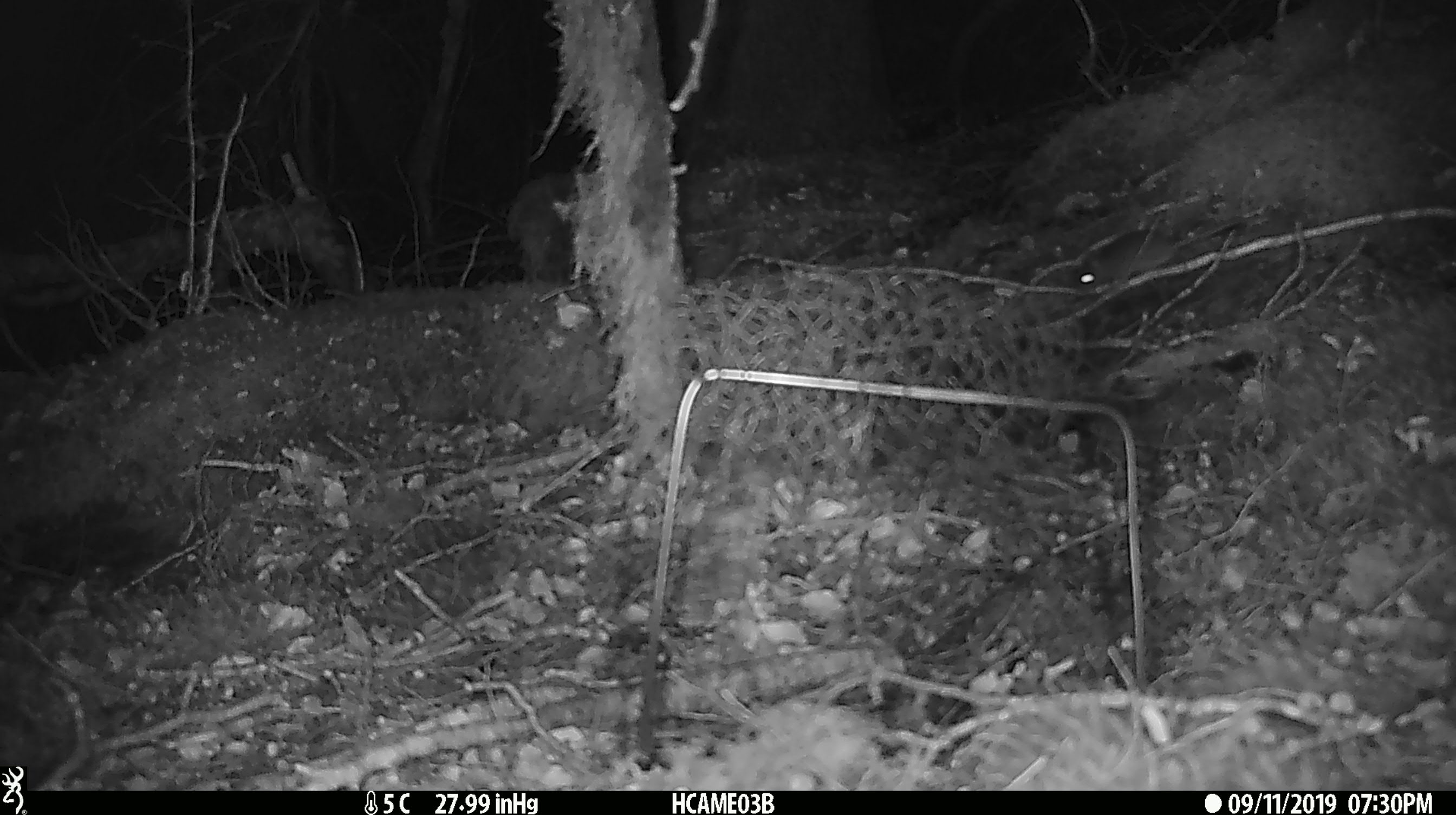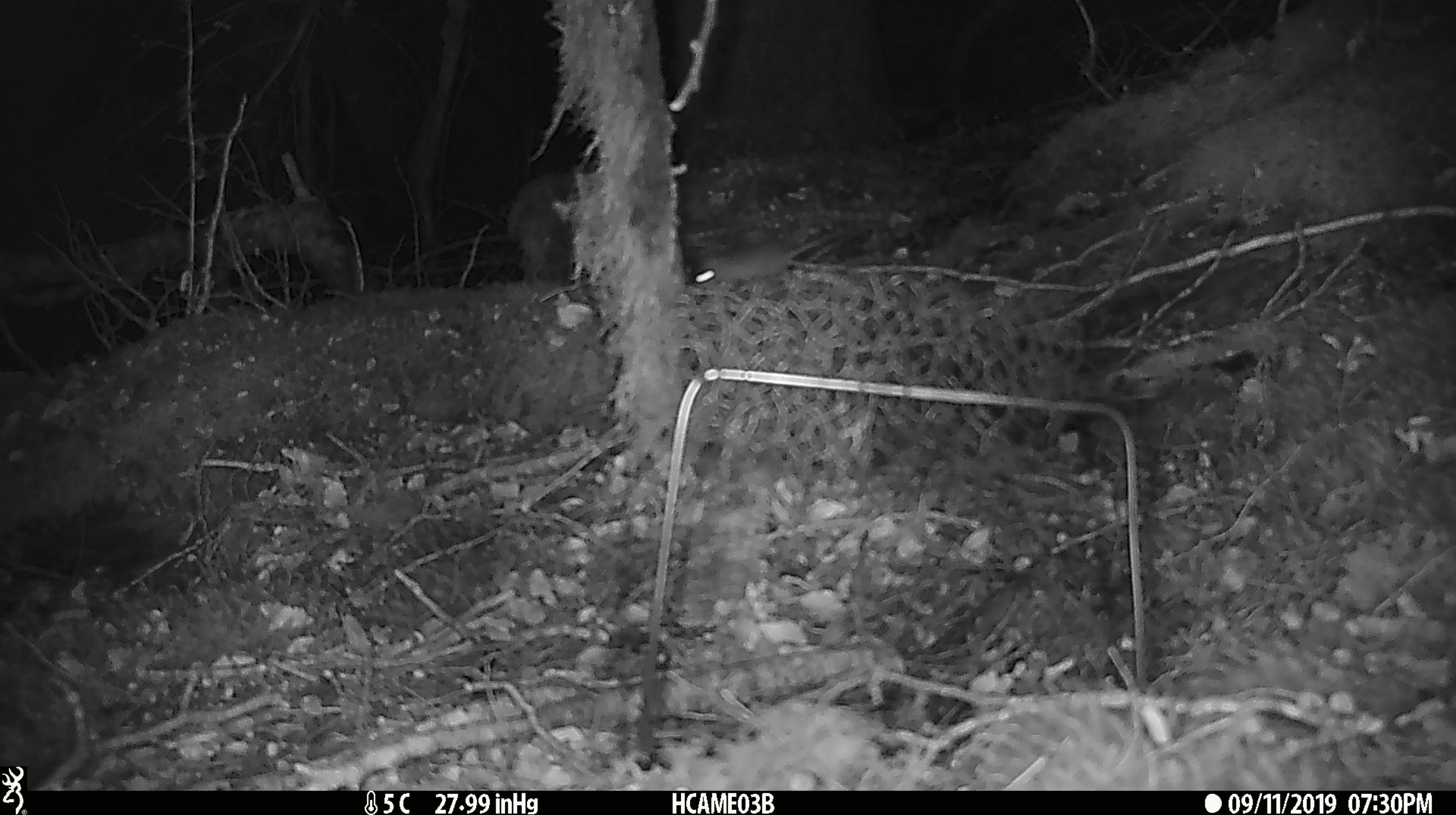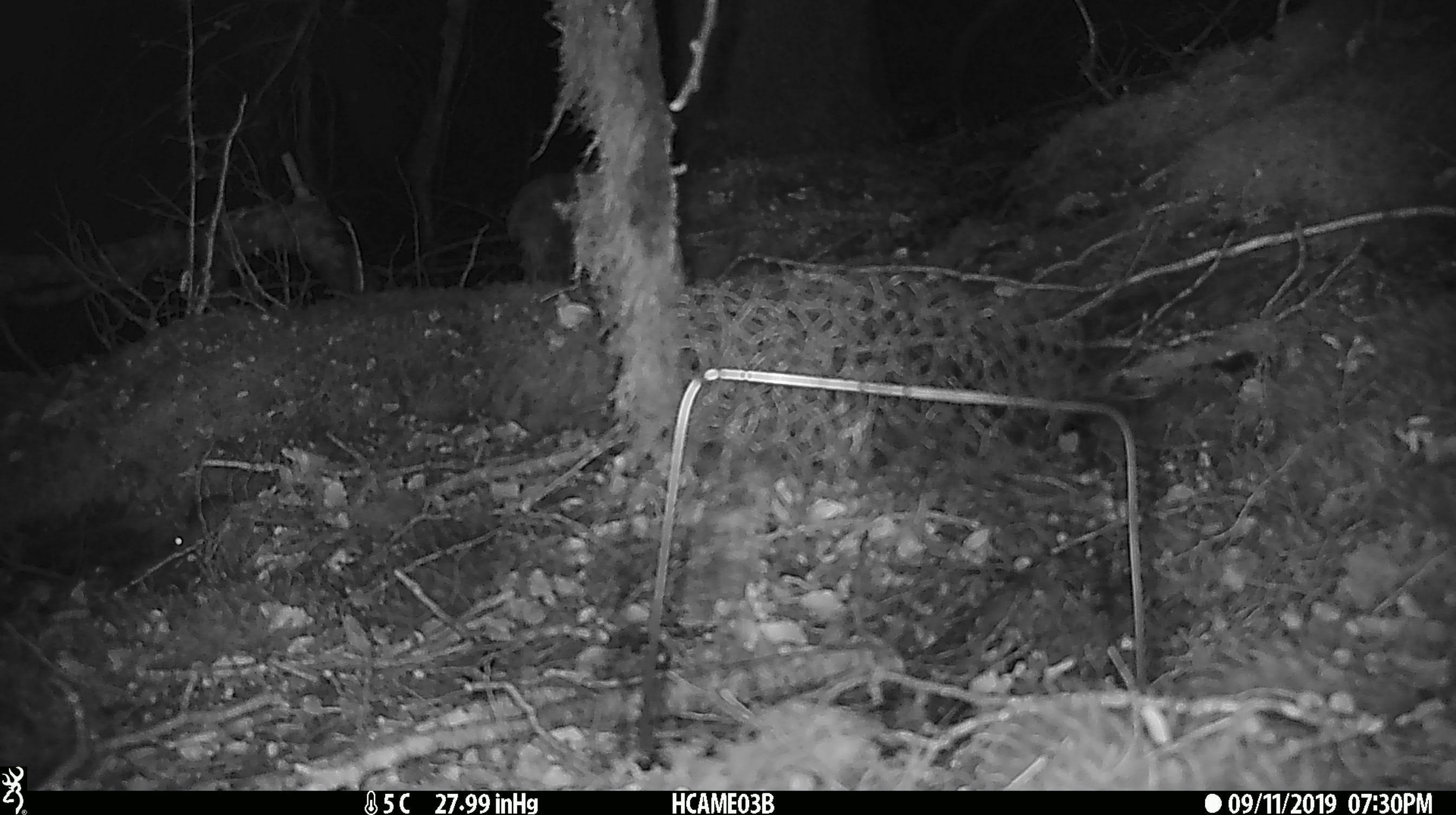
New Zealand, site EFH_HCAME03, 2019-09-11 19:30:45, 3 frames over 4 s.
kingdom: Animalia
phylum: Chordata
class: Mammalia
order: Rodentia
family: Muridae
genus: Mus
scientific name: Mus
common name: mouse